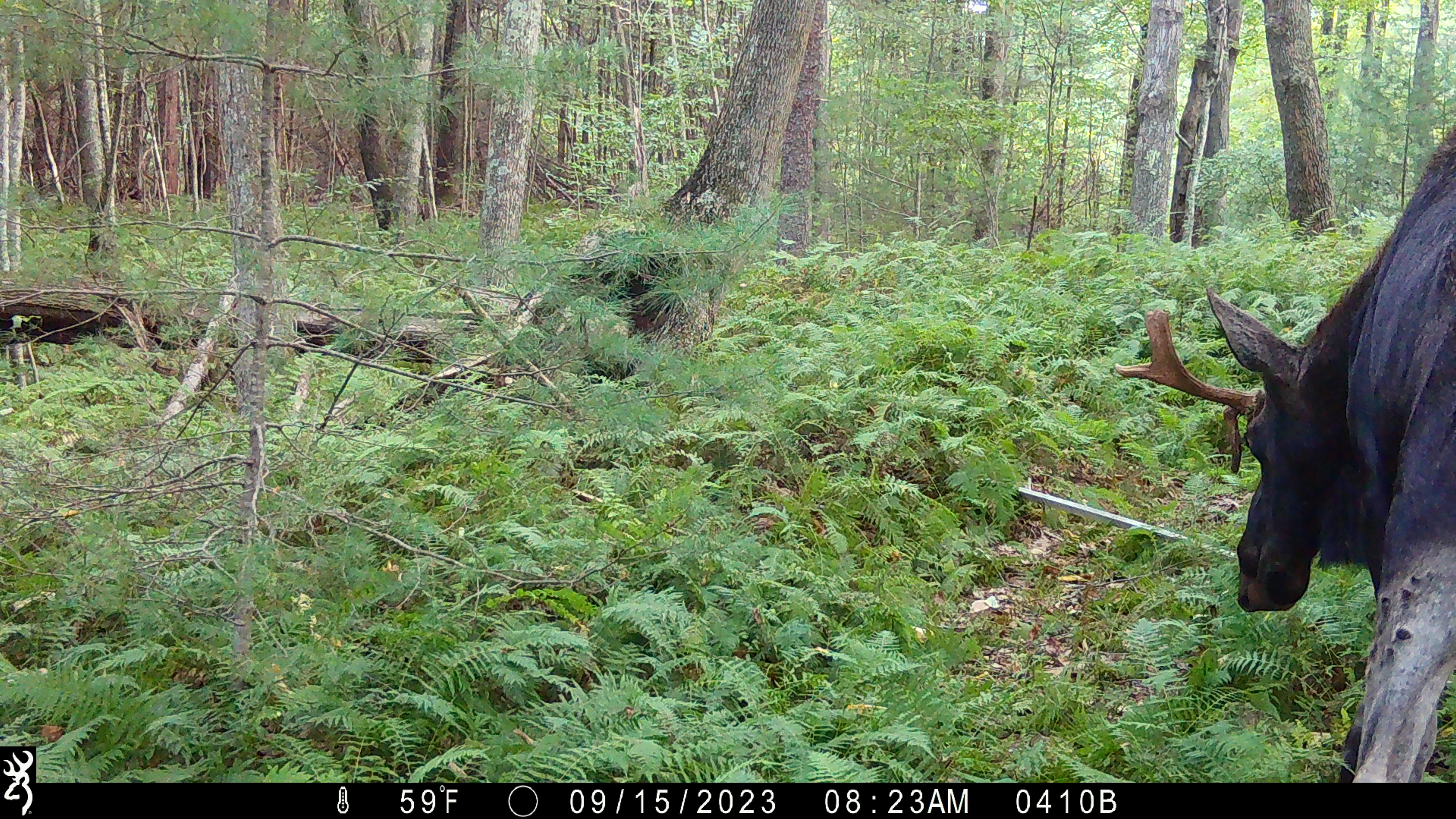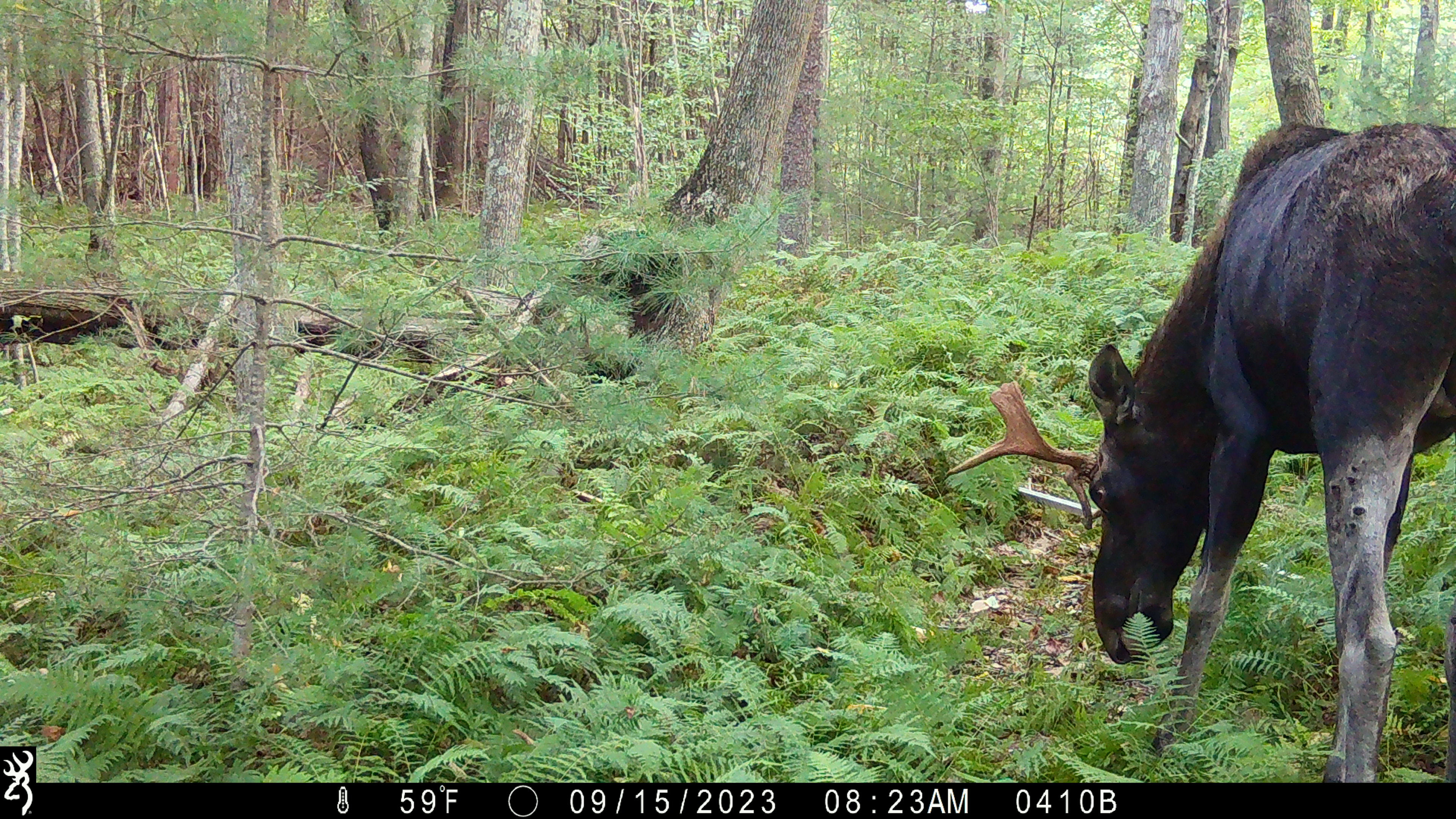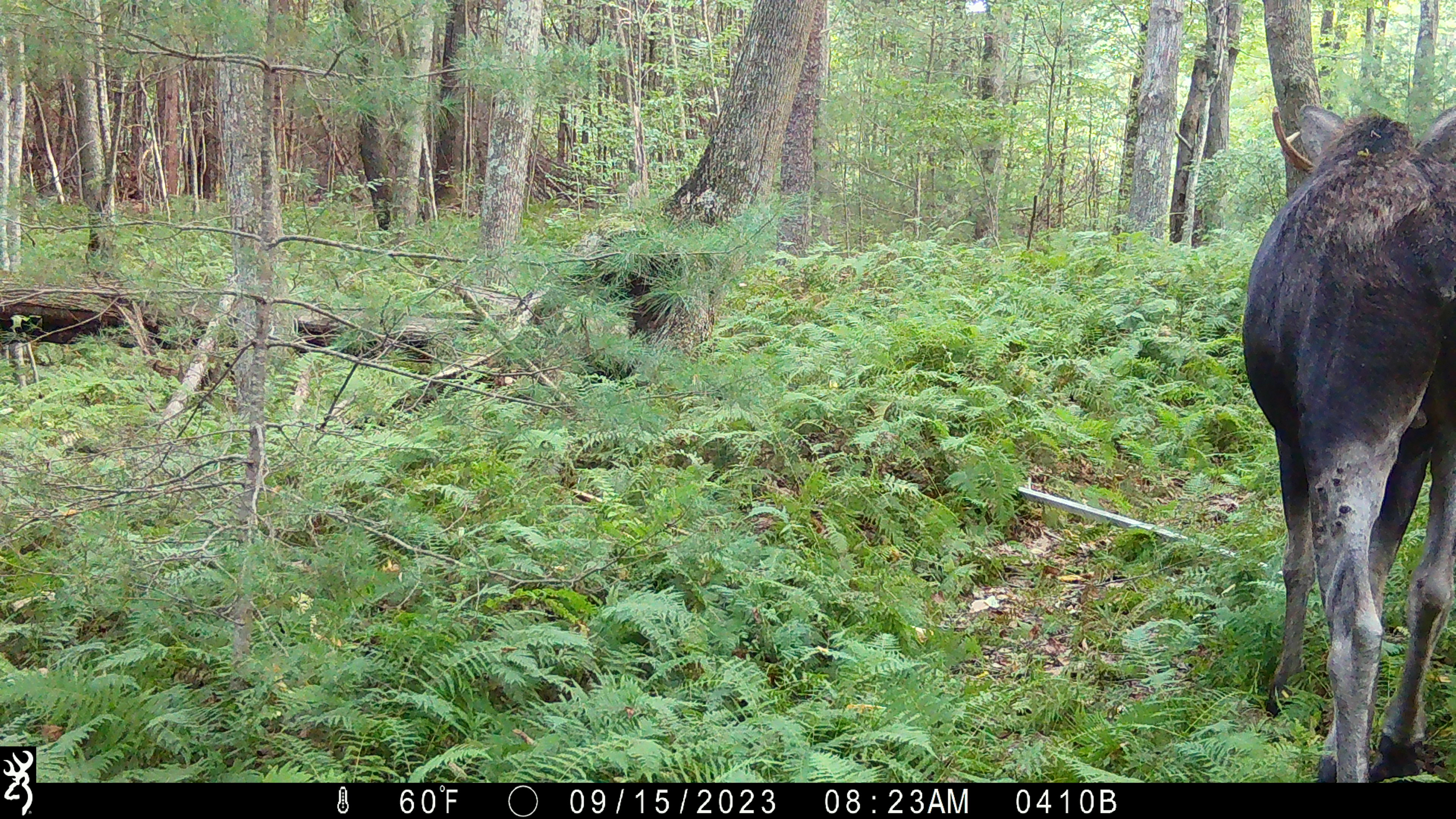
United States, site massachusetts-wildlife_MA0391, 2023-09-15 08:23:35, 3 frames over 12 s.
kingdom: Animalia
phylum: Chordata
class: Mammalia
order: Artiodactyla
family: Cervidae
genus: Alces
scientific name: Alces alces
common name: moose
Moose (Alces alces).